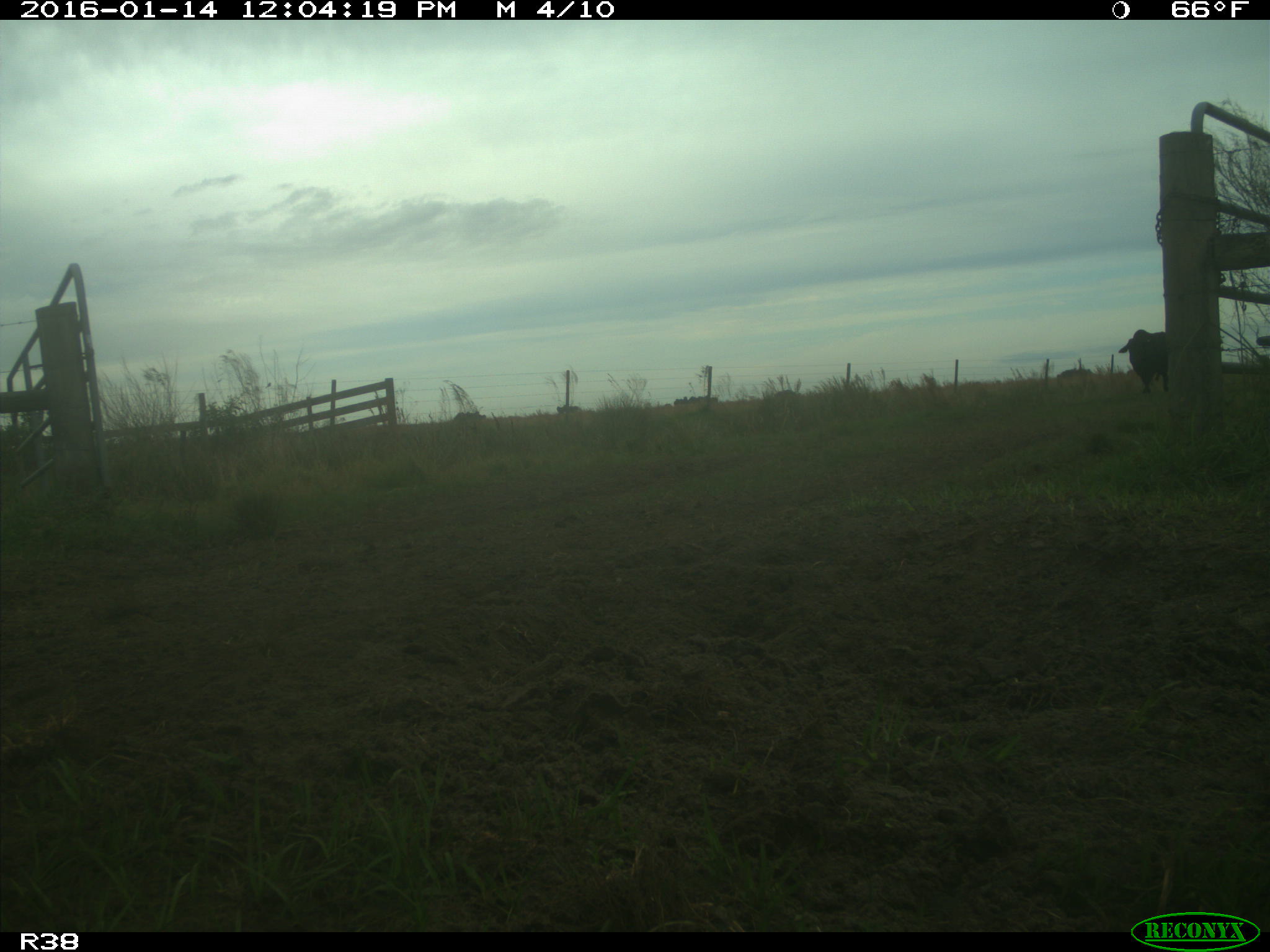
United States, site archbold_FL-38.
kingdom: Animalia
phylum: Chordata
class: Mammalia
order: Artiodactyla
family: Bovidae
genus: Bos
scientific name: Bos taurus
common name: domestic cow